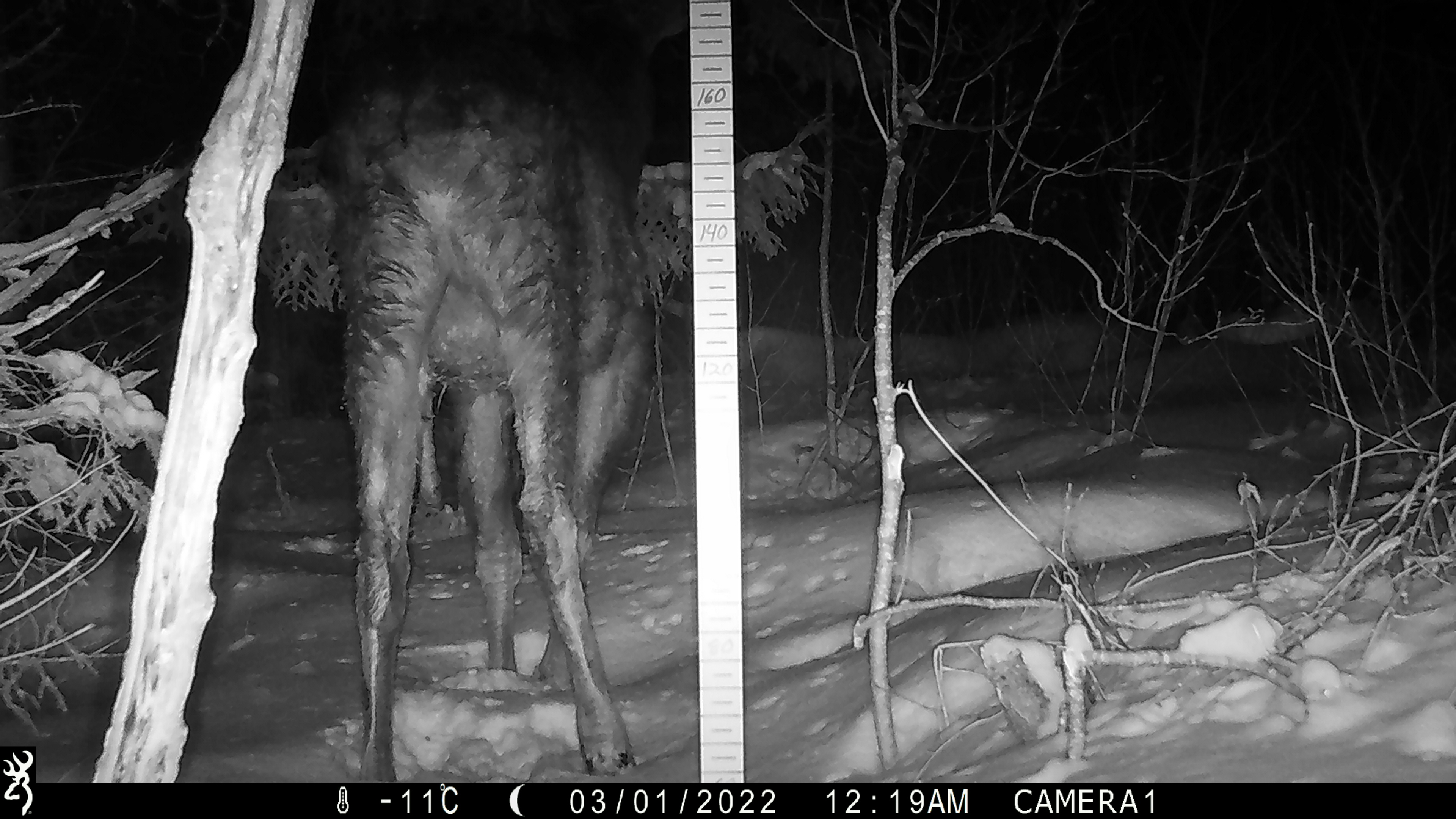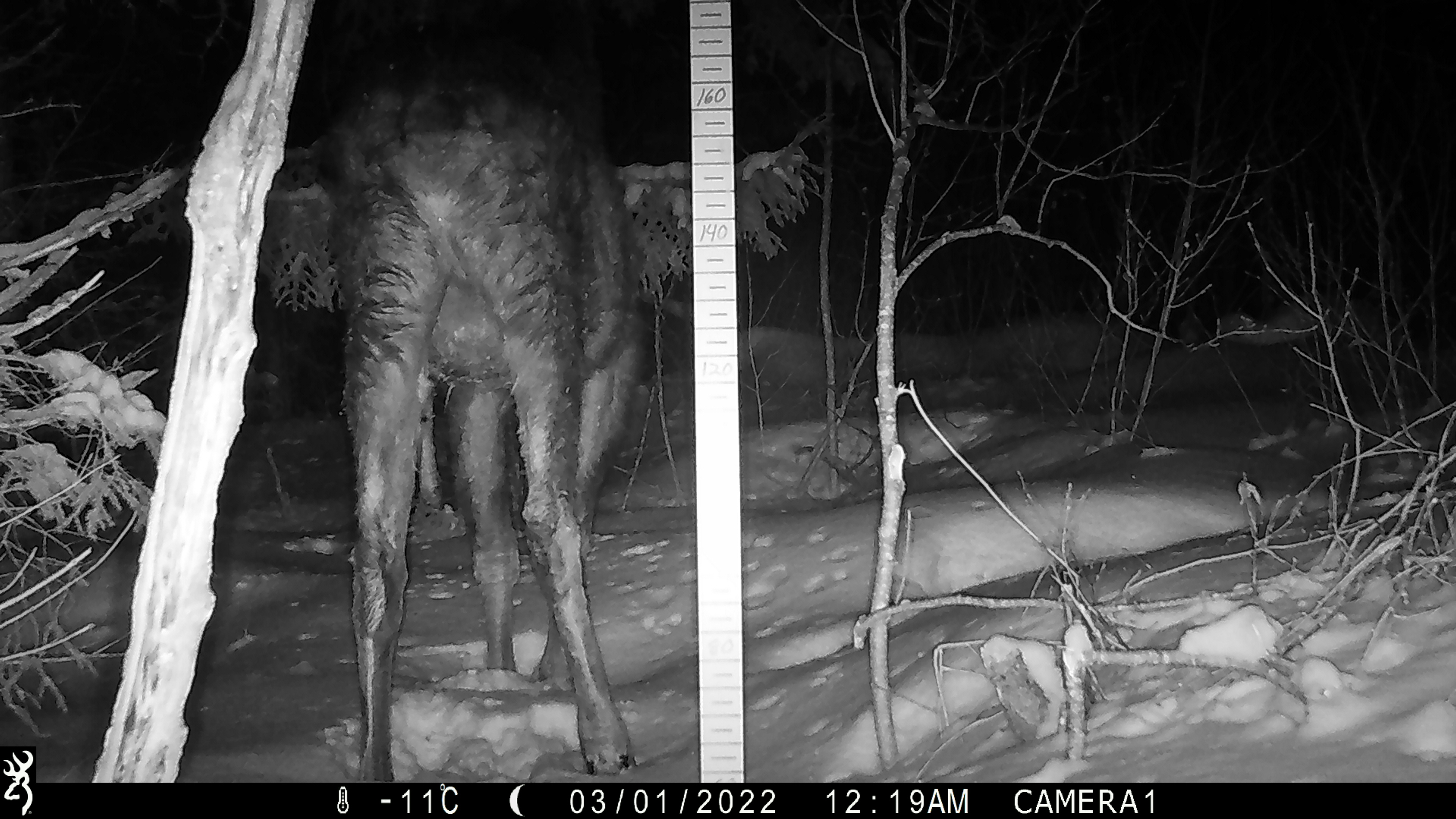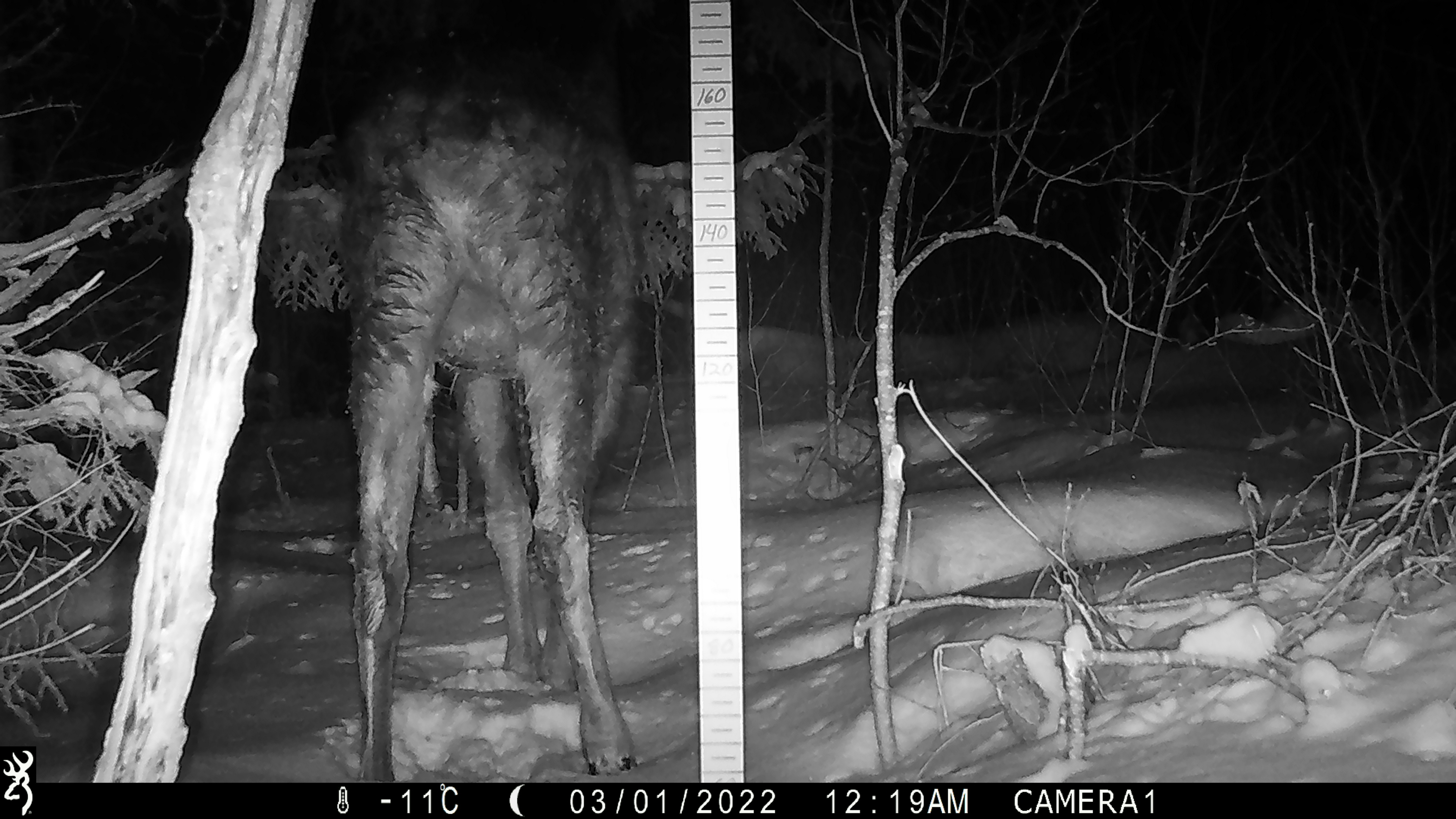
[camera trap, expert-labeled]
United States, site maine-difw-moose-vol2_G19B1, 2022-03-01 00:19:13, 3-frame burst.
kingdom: Animalia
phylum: Chordata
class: Mammalia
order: Artiodactyla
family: Cervidae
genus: Alces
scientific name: Alces alces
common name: moose